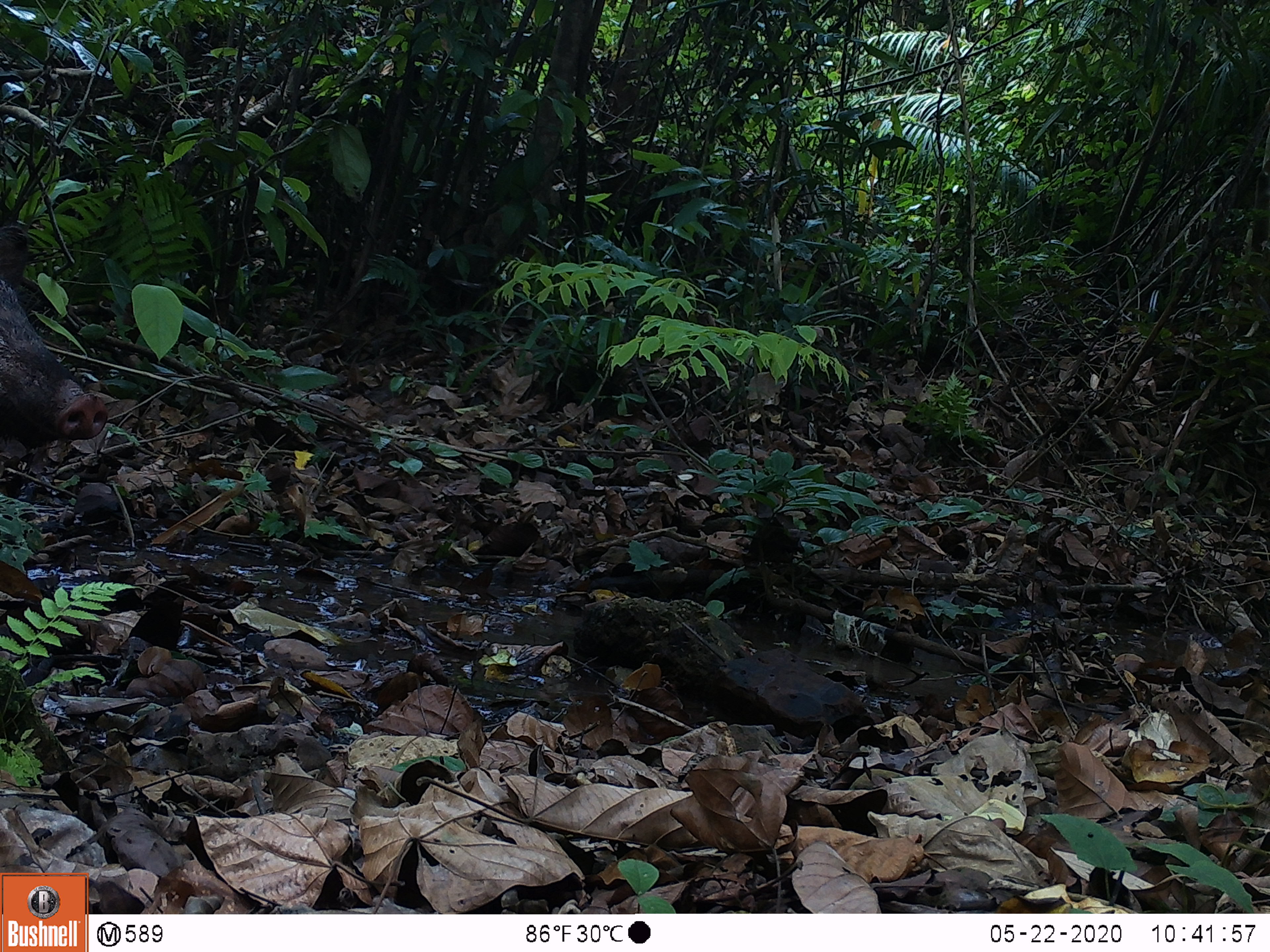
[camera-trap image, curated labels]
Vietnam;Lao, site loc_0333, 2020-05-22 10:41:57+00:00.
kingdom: Animalia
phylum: Chordata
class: Mammalia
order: Artiodactyla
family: Suidae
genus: Sus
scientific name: Sus scrofa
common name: eurasian wild pig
Eurasian wild pig (Sus scrofa). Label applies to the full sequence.